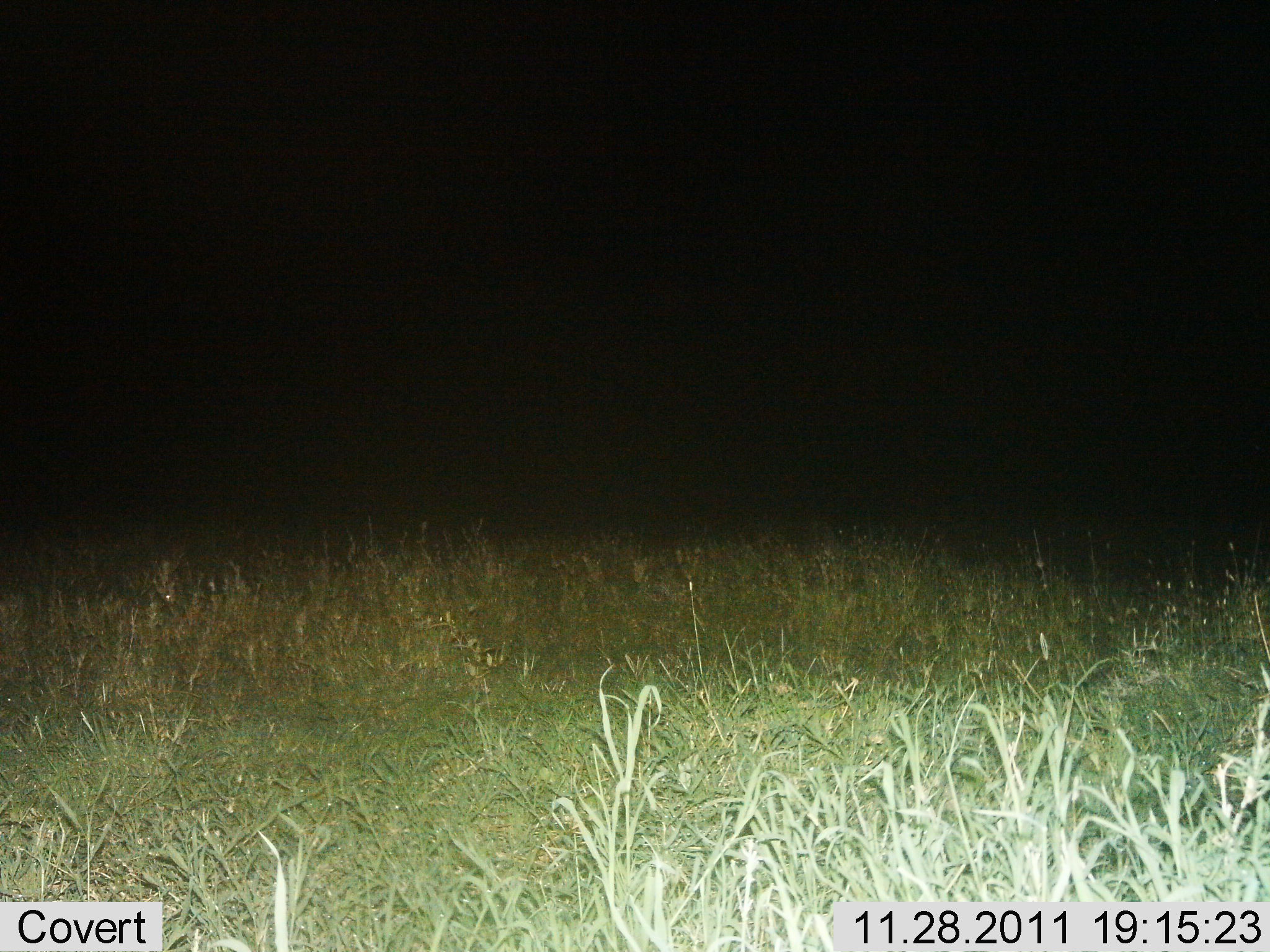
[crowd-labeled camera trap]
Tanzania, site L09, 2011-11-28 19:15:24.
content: no animal present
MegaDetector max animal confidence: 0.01